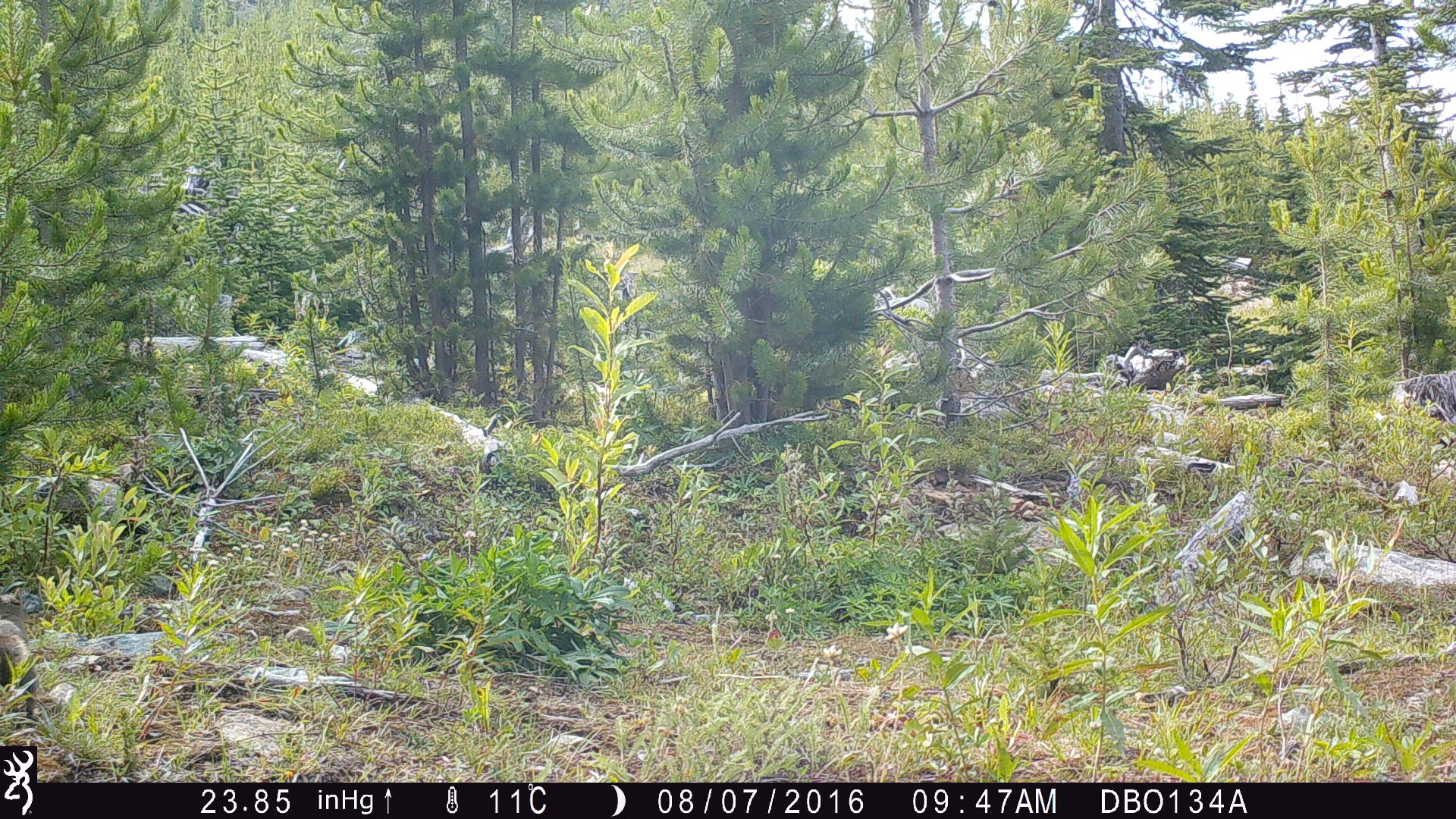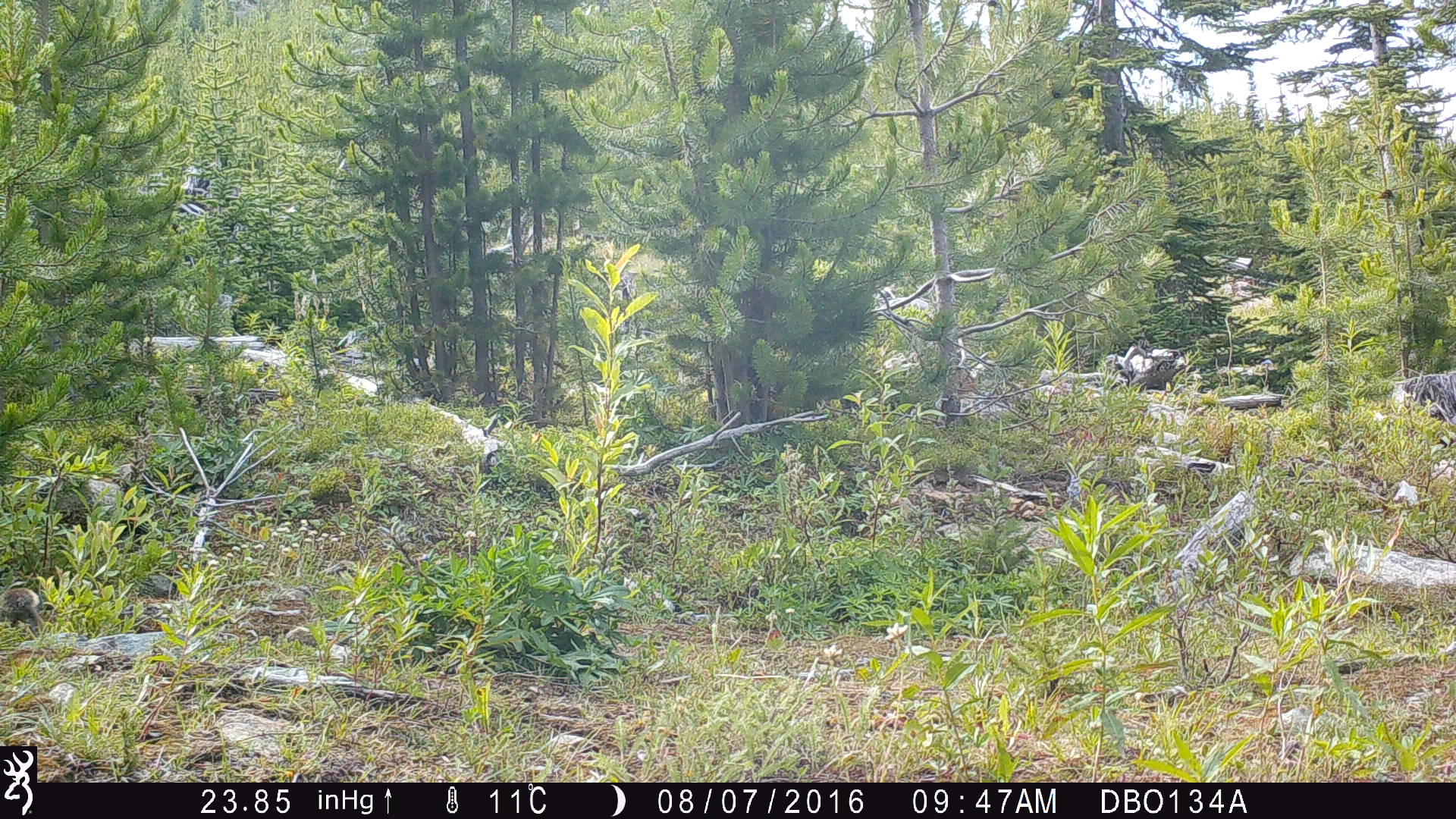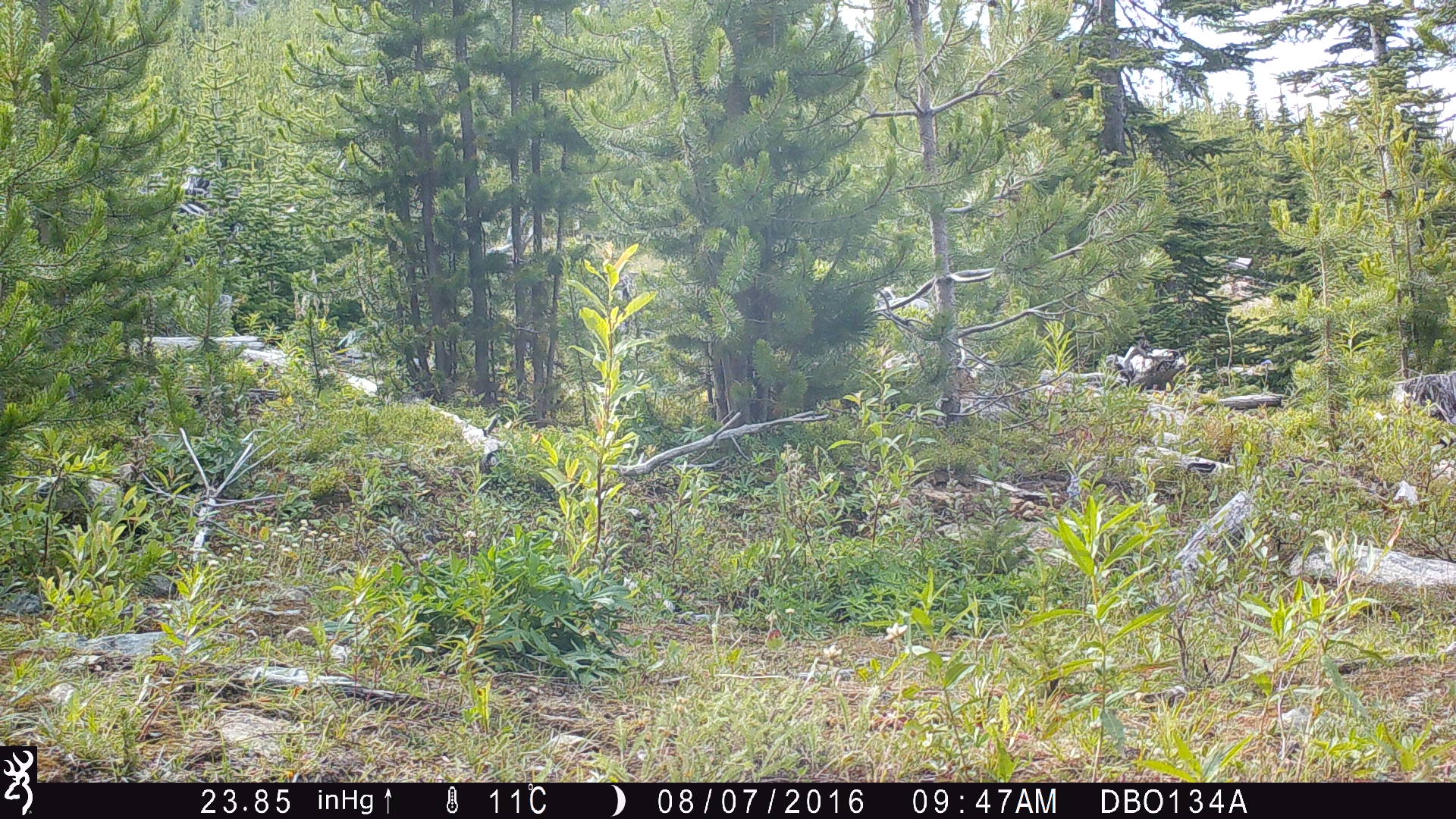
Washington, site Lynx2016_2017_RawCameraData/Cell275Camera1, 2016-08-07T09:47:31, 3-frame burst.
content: unidentified animal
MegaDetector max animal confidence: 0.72